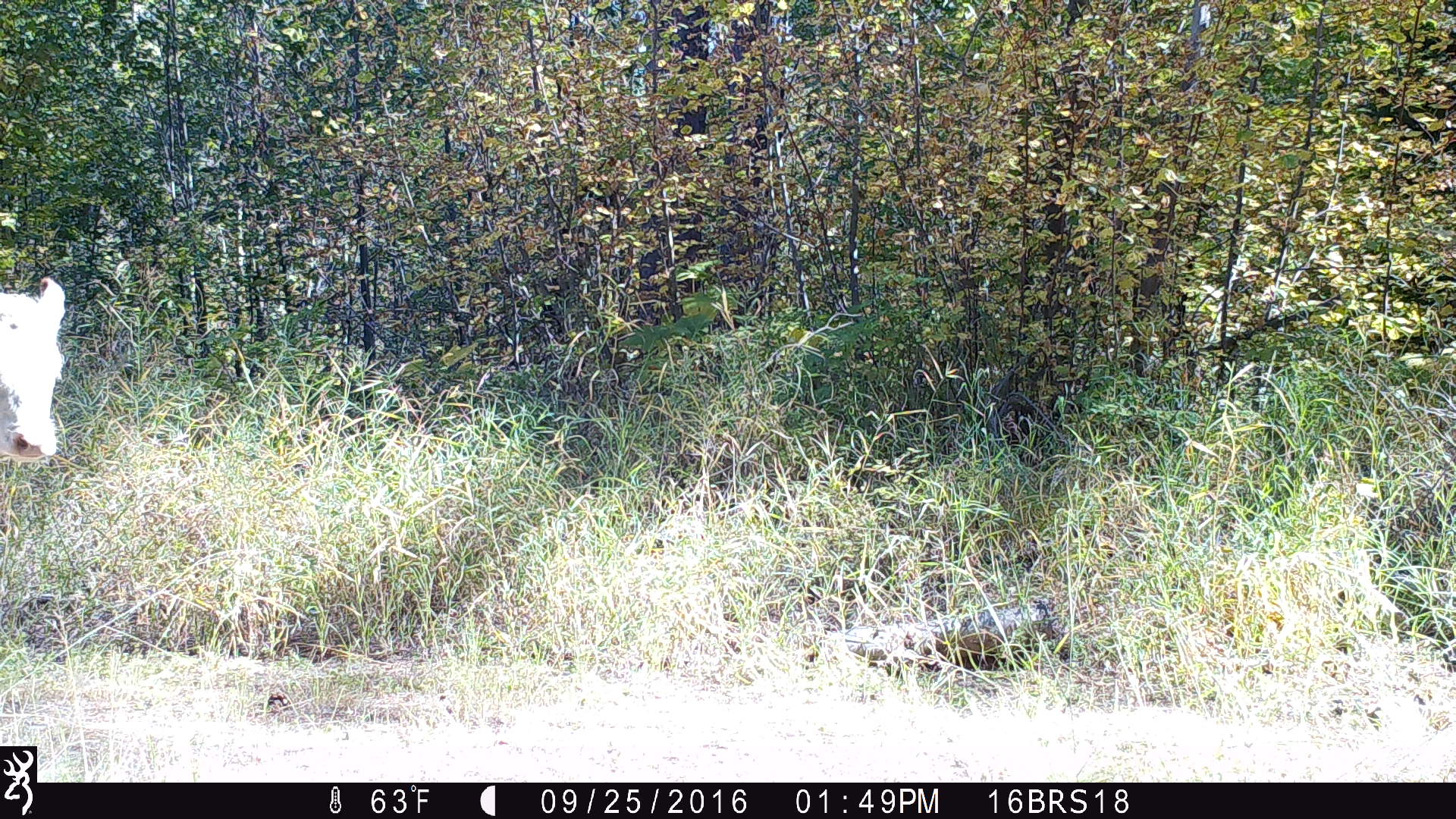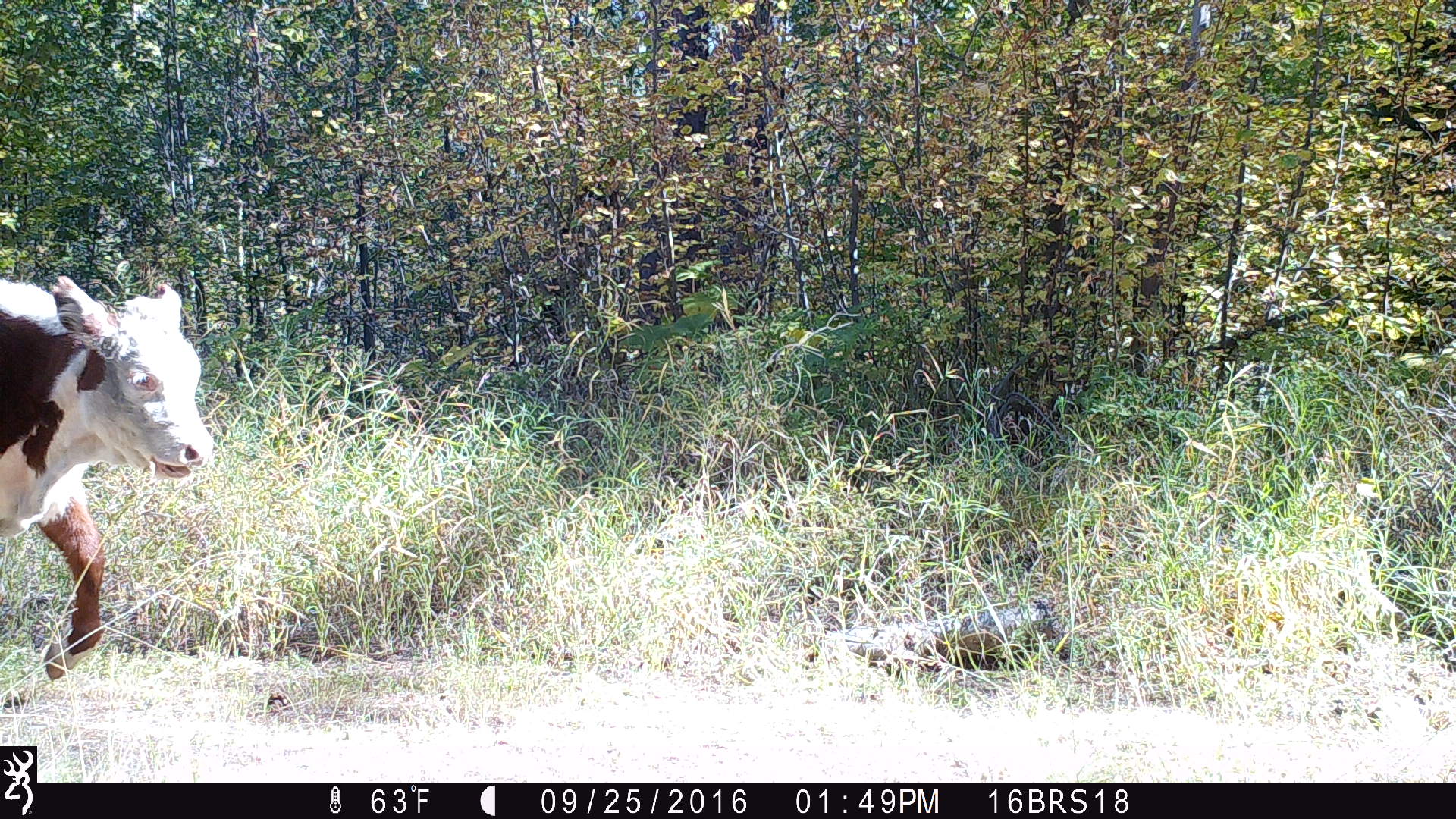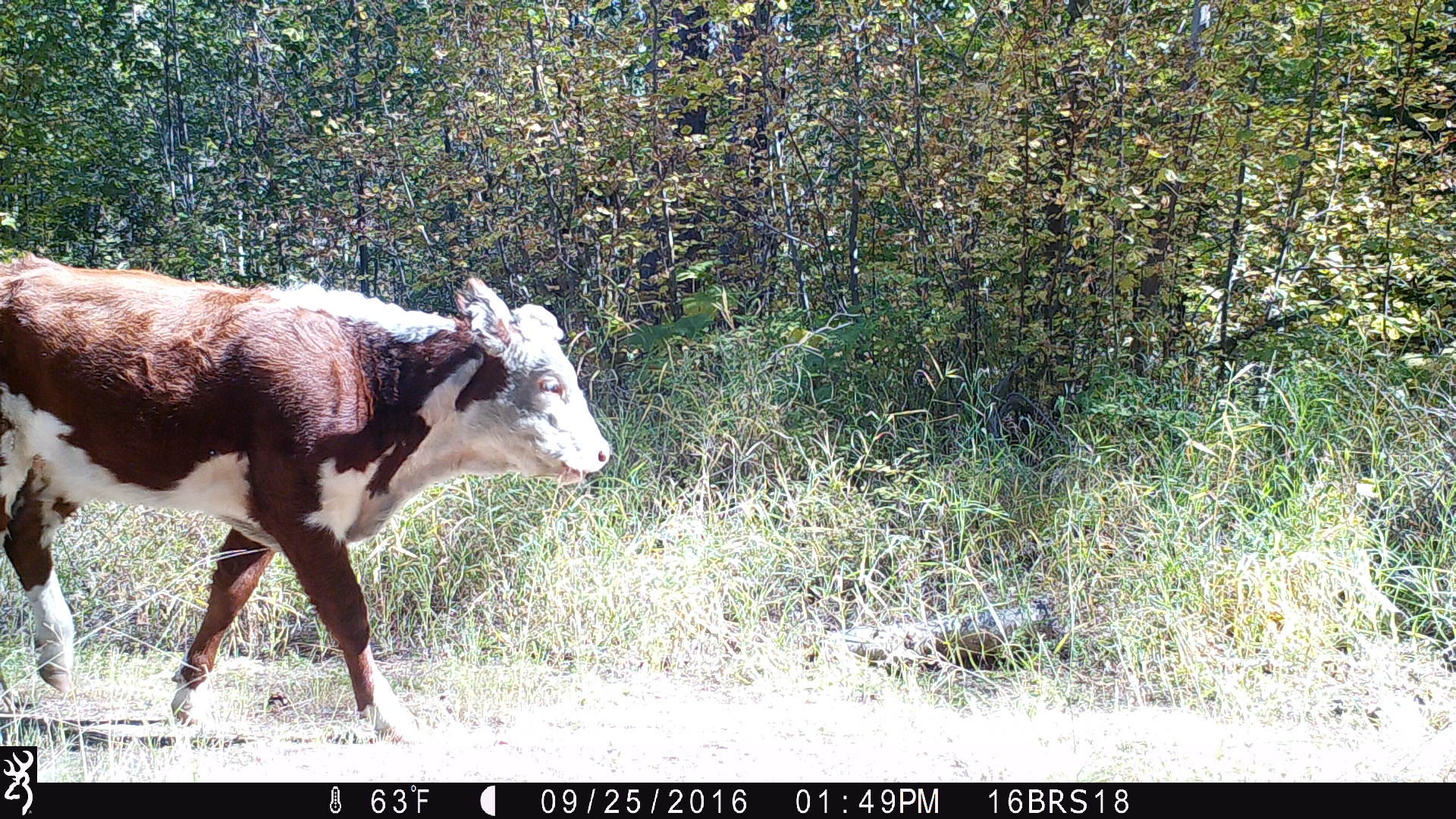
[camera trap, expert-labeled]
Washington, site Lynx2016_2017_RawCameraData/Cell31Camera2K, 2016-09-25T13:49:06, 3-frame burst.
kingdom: Animalia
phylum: Chordata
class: Mammalia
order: Artiodactyla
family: Bovidae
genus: Bos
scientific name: Bos taurus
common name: domestic cattle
Domestic cattle (Bos taurus). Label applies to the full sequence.